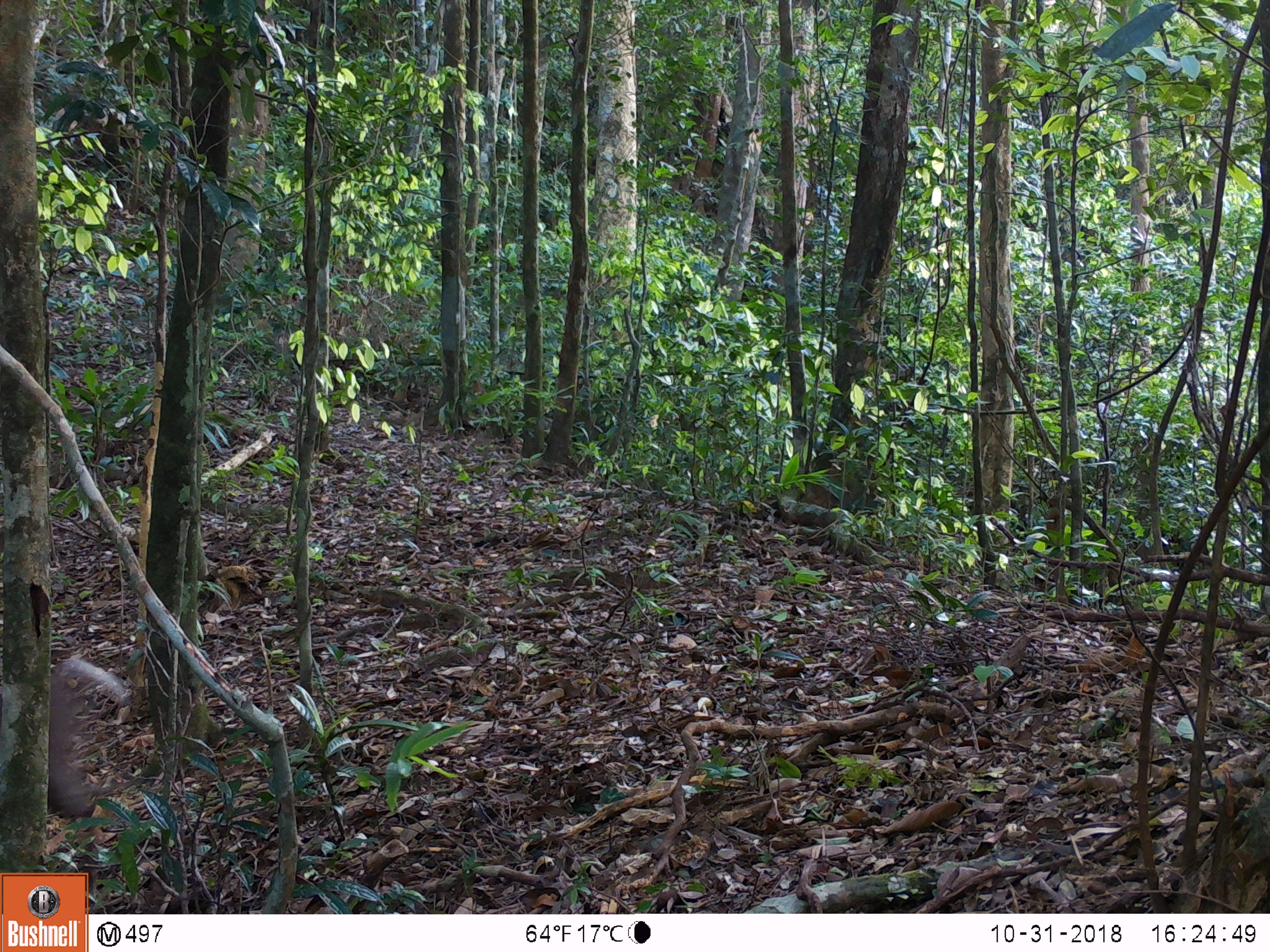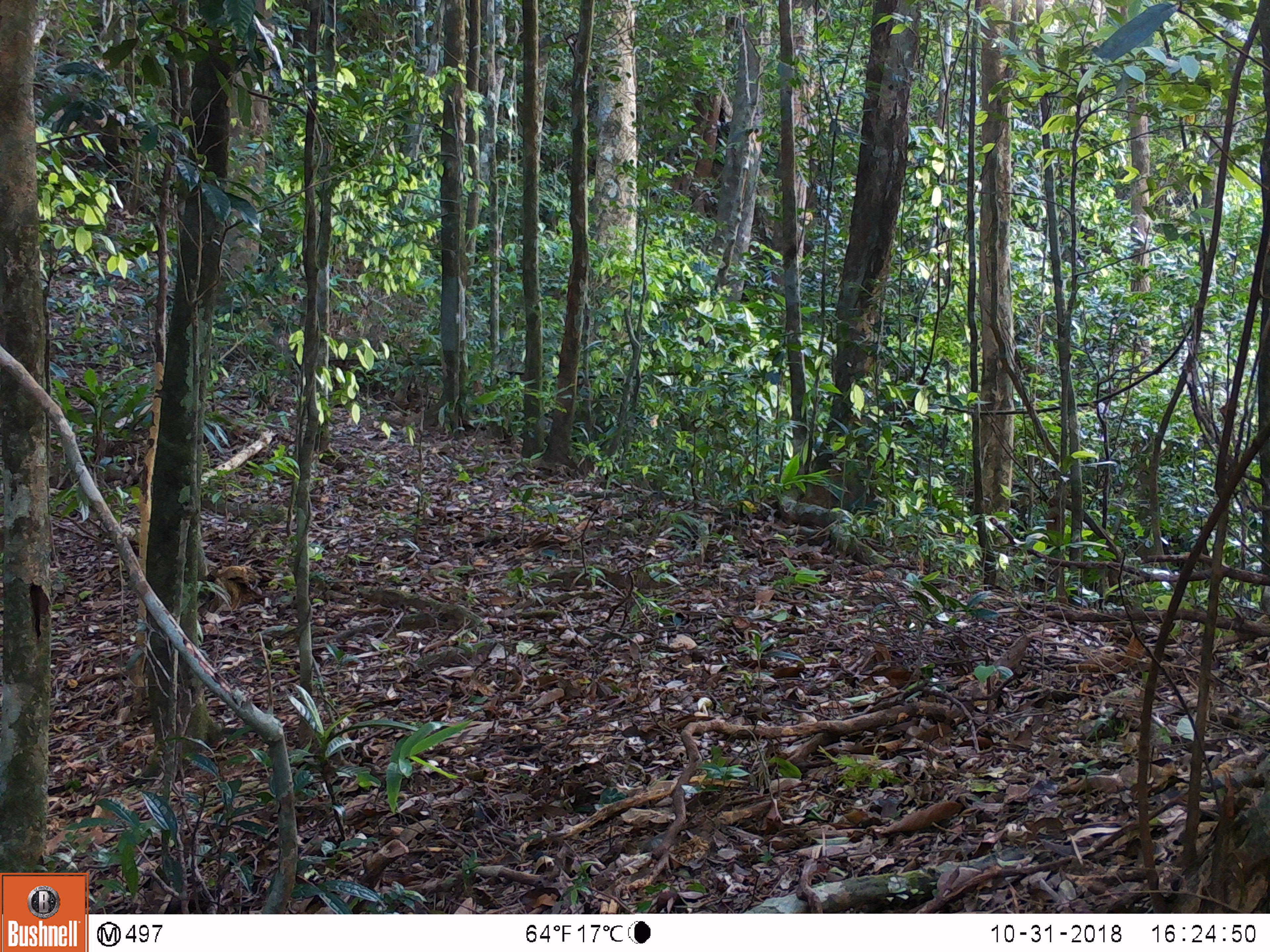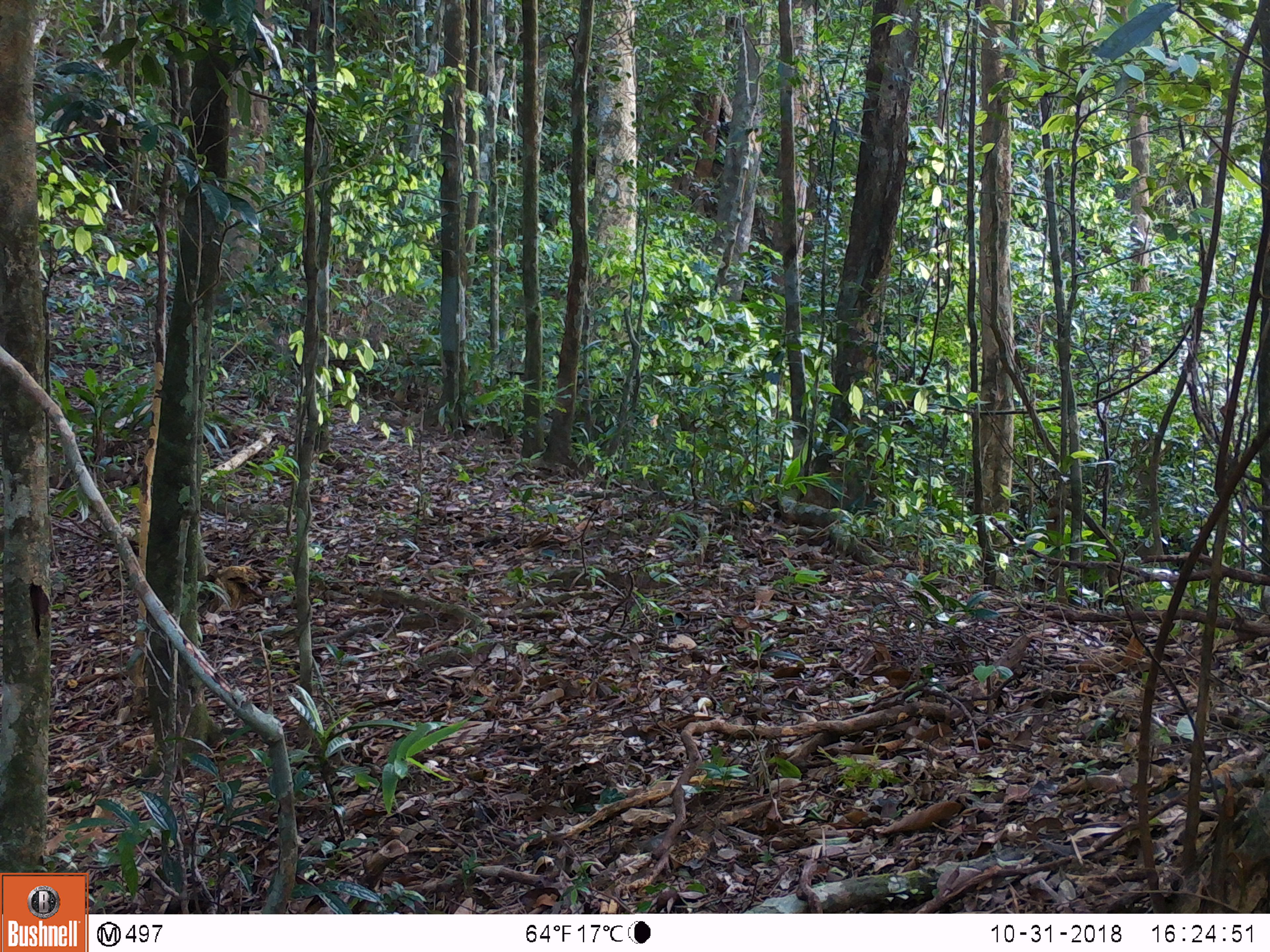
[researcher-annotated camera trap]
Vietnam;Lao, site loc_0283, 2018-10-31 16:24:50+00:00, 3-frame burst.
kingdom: Animalia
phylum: Chordata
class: Mammalia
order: Artiodactyla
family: Cervidae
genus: Muntiacus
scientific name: Muntiacus rooseveltorum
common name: roosevelt's muntjac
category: roosevelts muntjac group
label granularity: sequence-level